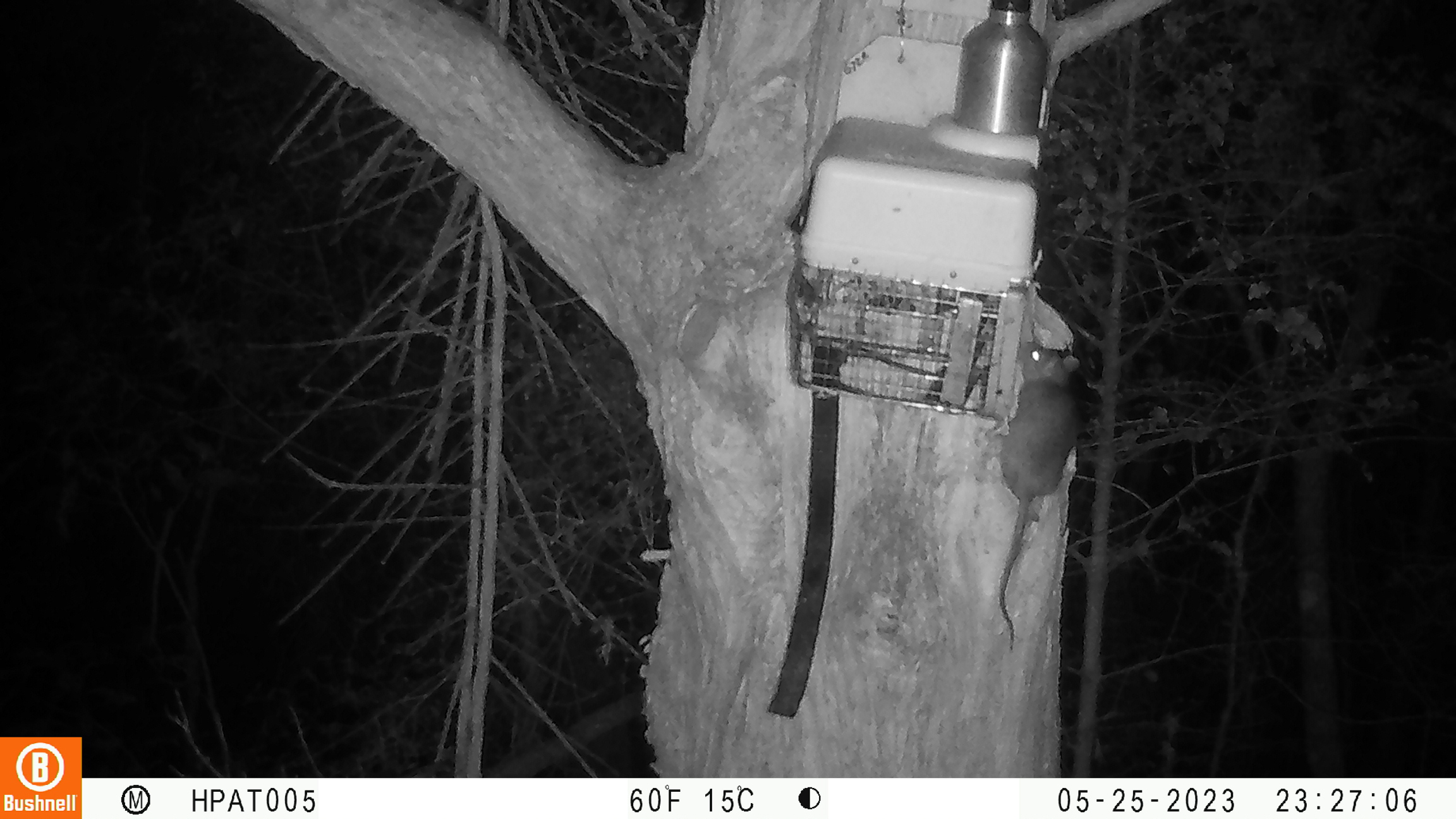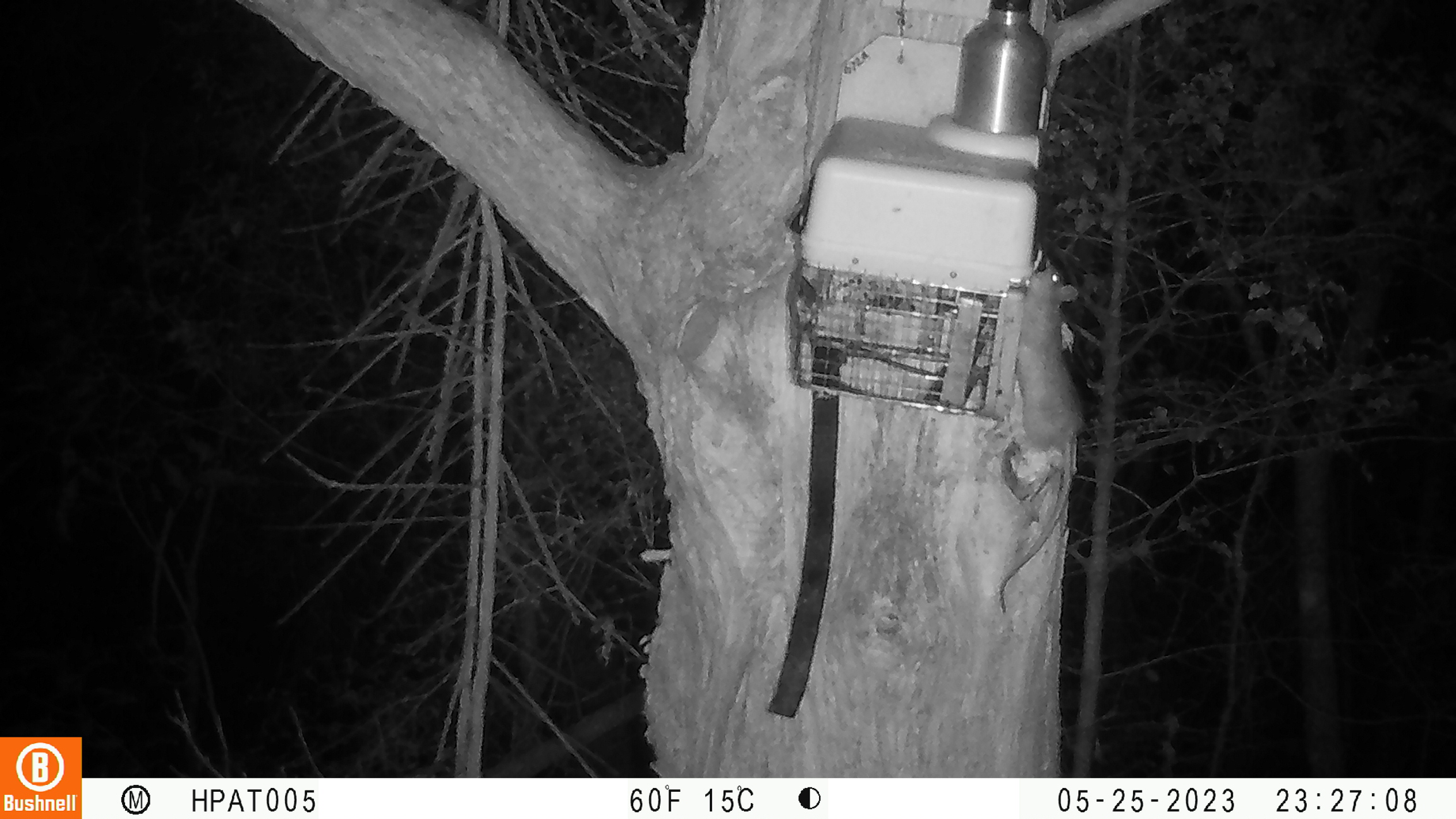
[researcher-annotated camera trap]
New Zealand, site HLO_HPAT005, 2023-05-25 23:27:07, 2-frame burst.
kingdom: Animalia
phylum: Chordata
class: Mammalia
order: Rodentia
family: Muridae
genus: Rattus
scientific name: Rattus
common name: rat